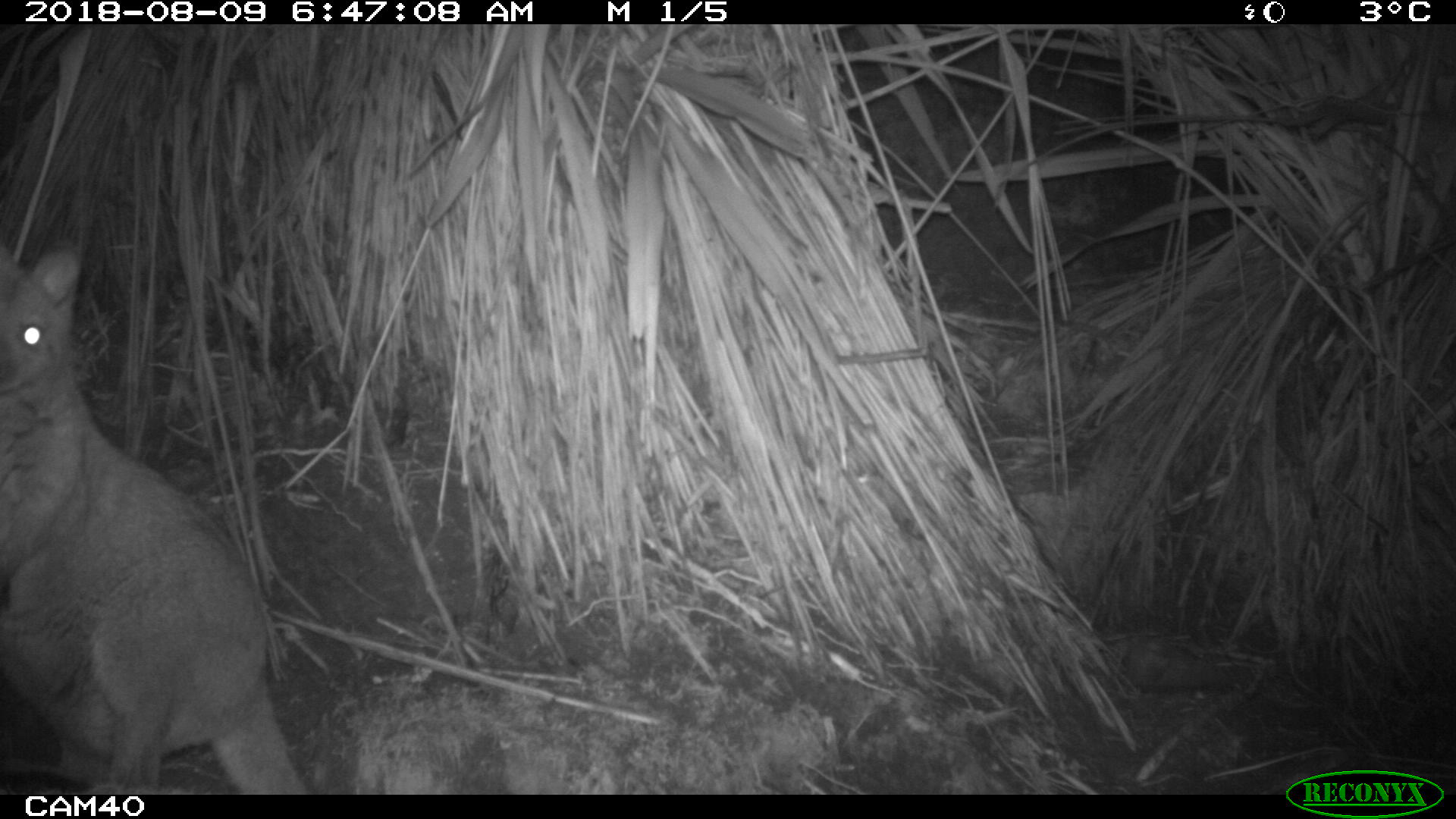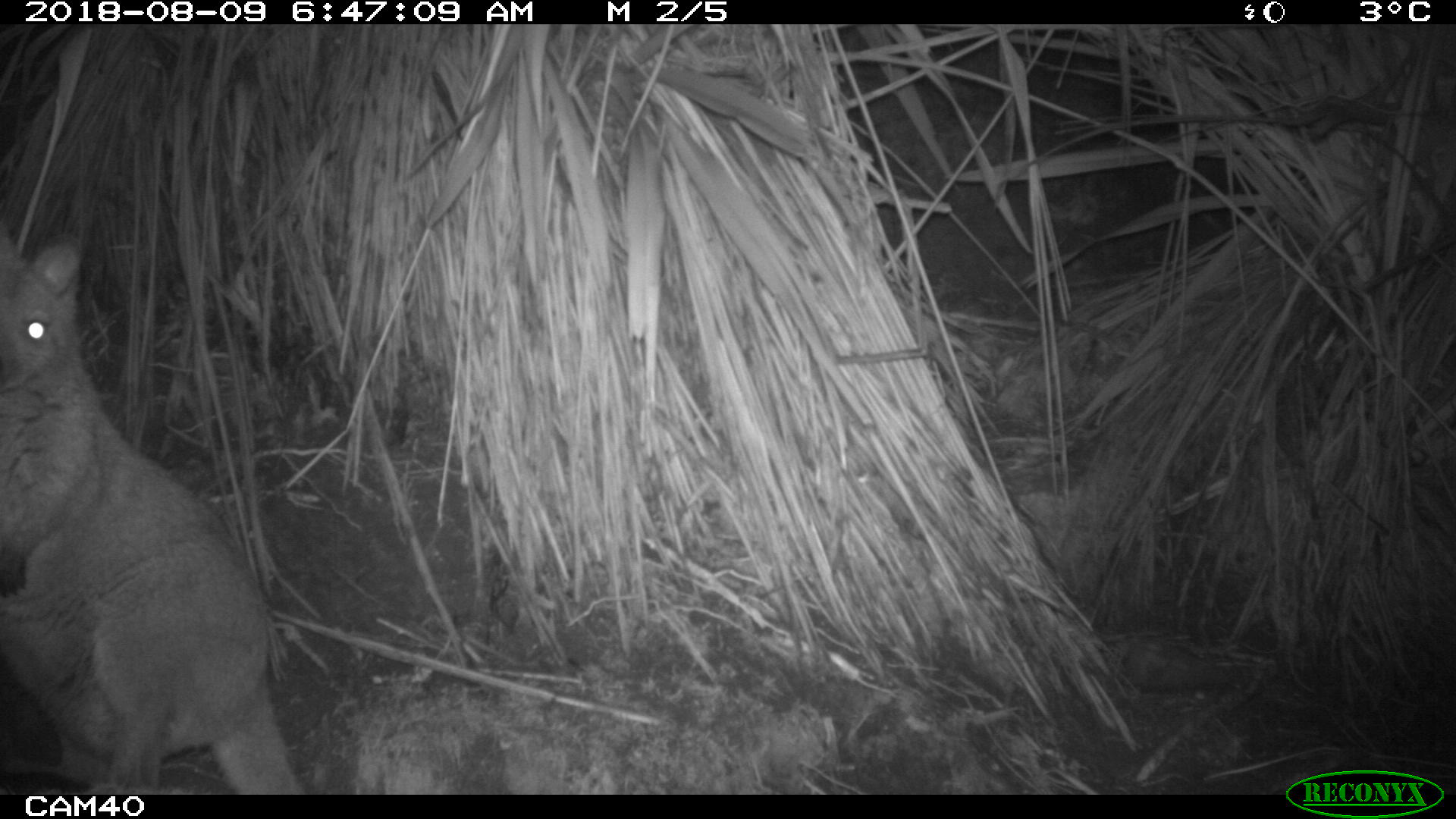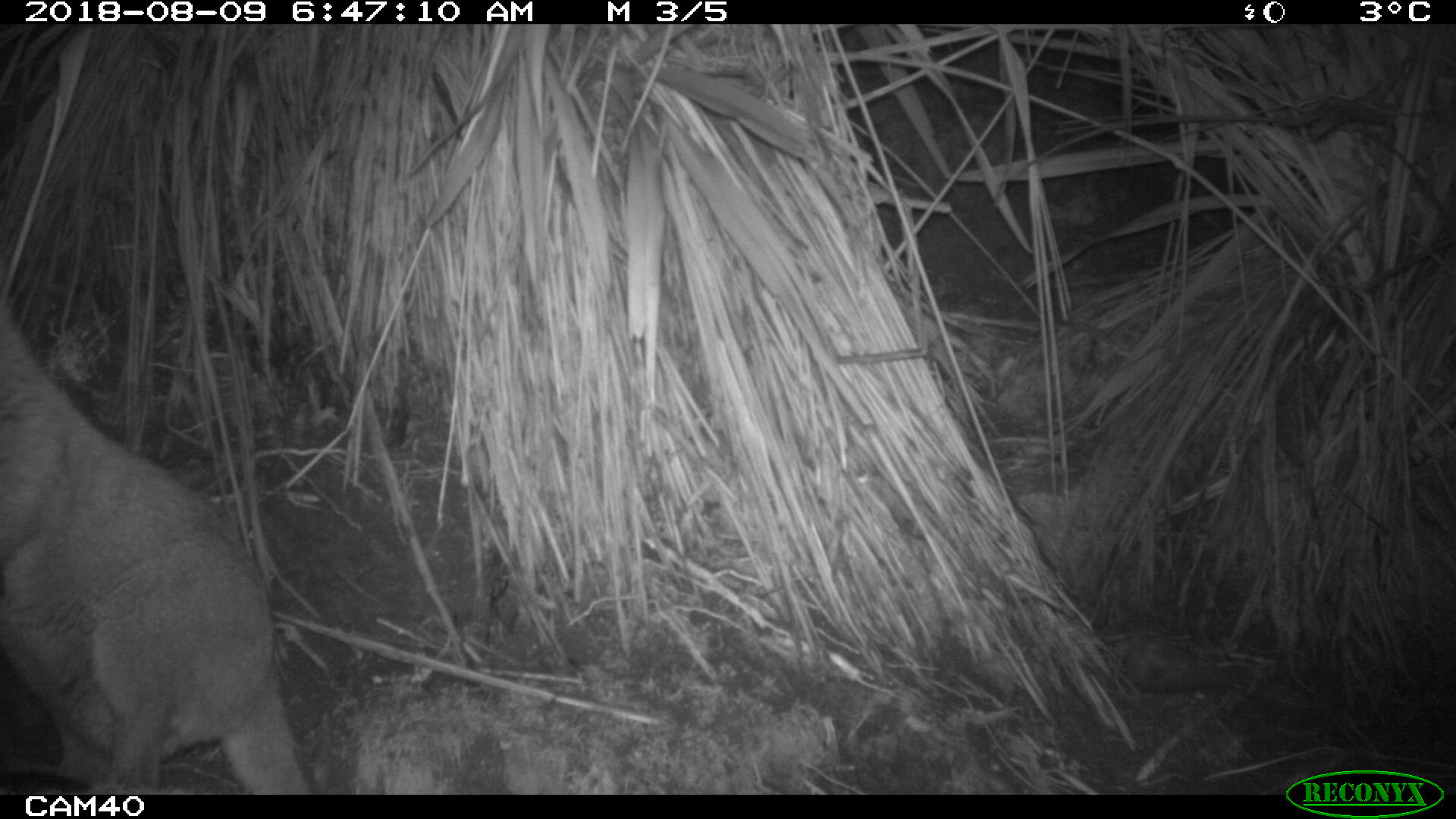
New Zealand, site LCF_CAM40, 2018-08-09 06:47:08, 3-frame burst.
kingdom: Animalia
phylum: Chordata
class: Mammalia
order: Diprotodontia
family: Macropodidae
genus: Notamacropus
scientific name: Notamacropus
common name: wallaby